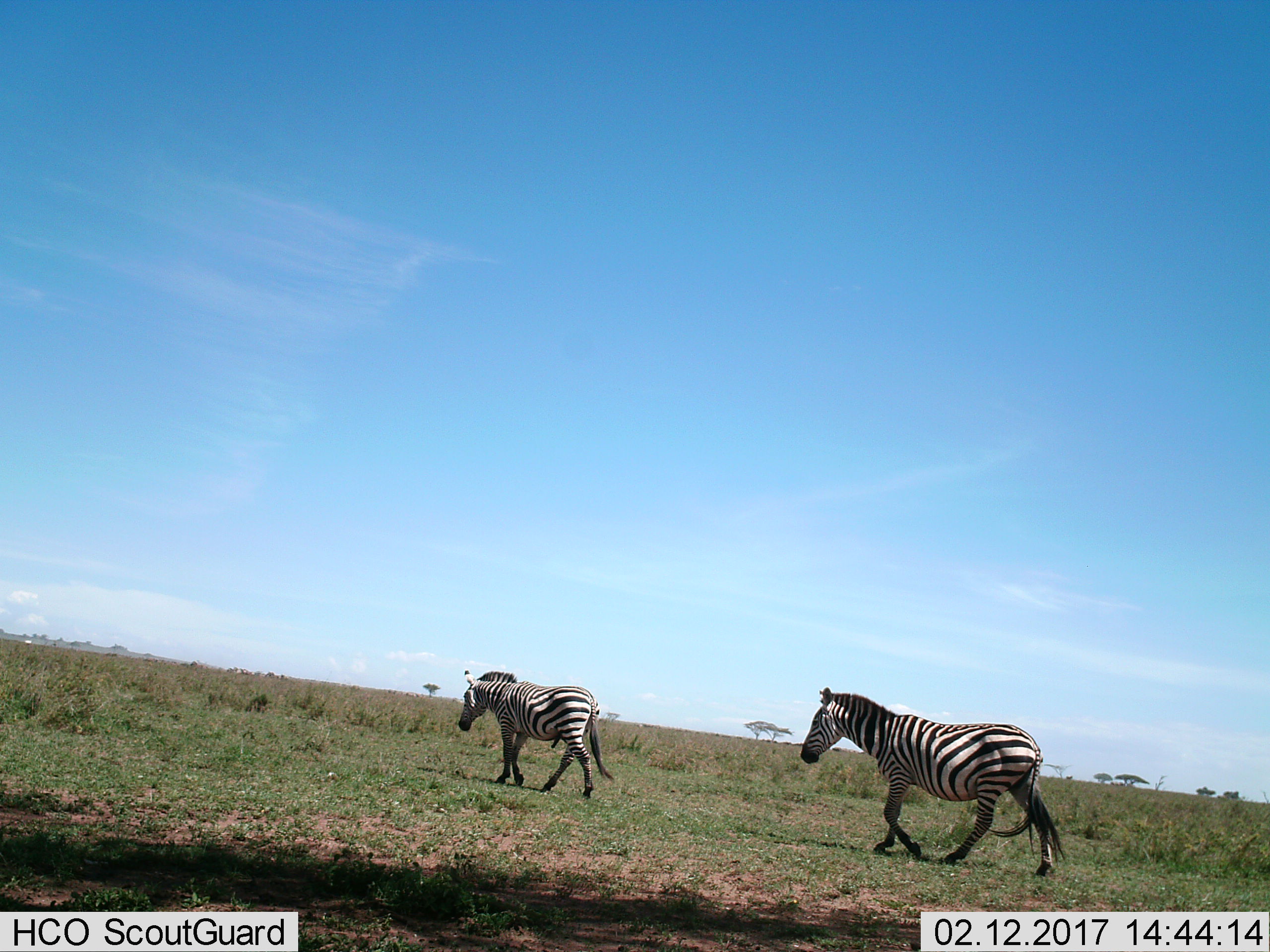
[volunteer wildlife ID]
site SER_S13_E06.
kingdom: Animalia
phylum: Chordata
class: Mammalia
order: Perissodactyla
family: Equidae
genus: Equus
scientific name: Equus quagga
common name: plains zebra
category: zebraplains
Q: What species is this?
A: Zebraplains (plains zebra) (Equus quagga).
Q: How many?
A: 2.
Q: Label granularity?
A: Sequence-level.